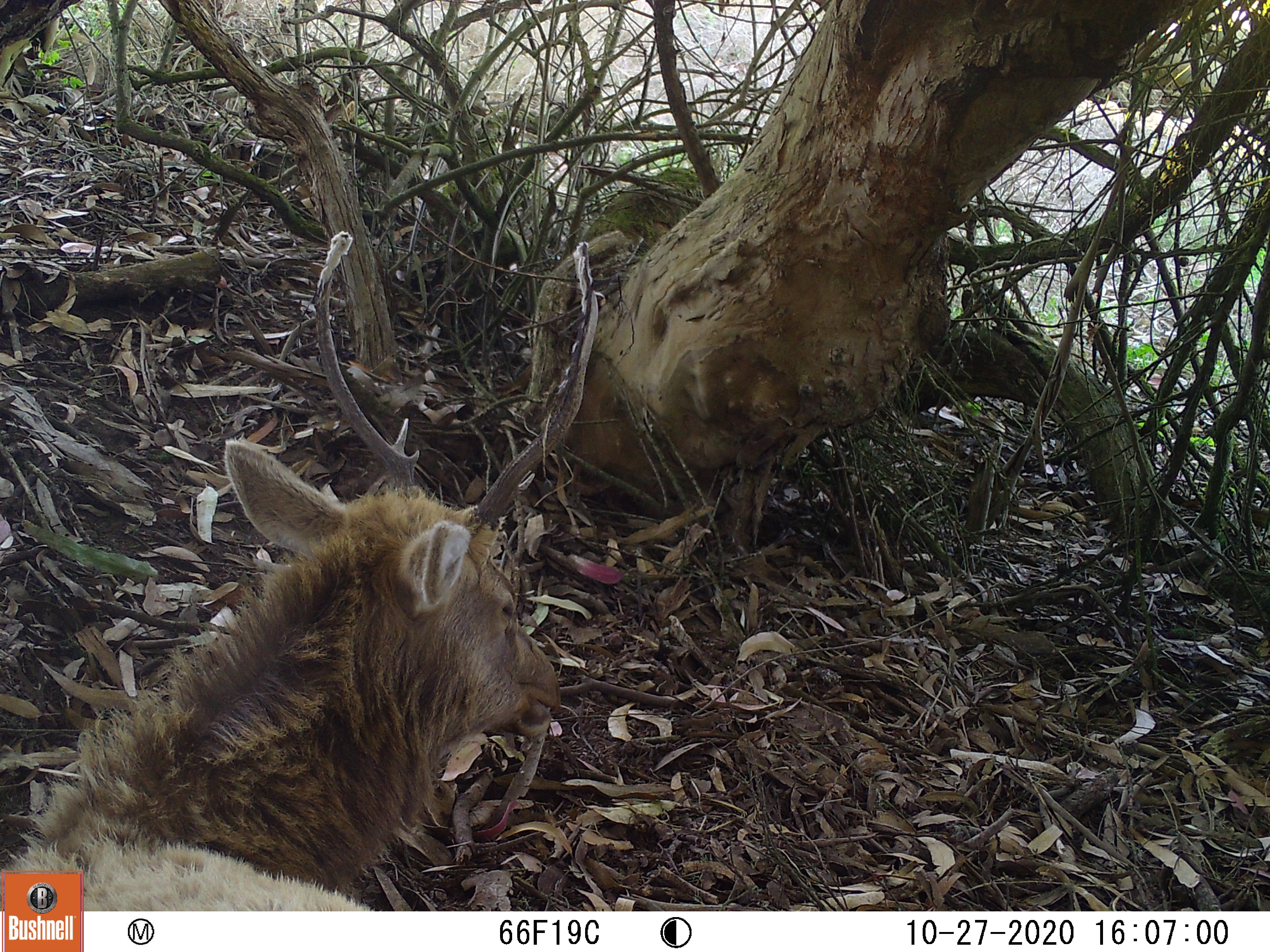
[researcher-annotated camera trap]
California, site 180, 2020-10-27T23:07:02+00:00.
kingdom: Animalia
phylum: Chordata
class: Mammalia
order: Artiodactyla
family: Cervidae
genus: Cervus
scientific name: Cervus canadensis nannodes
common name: tule elk